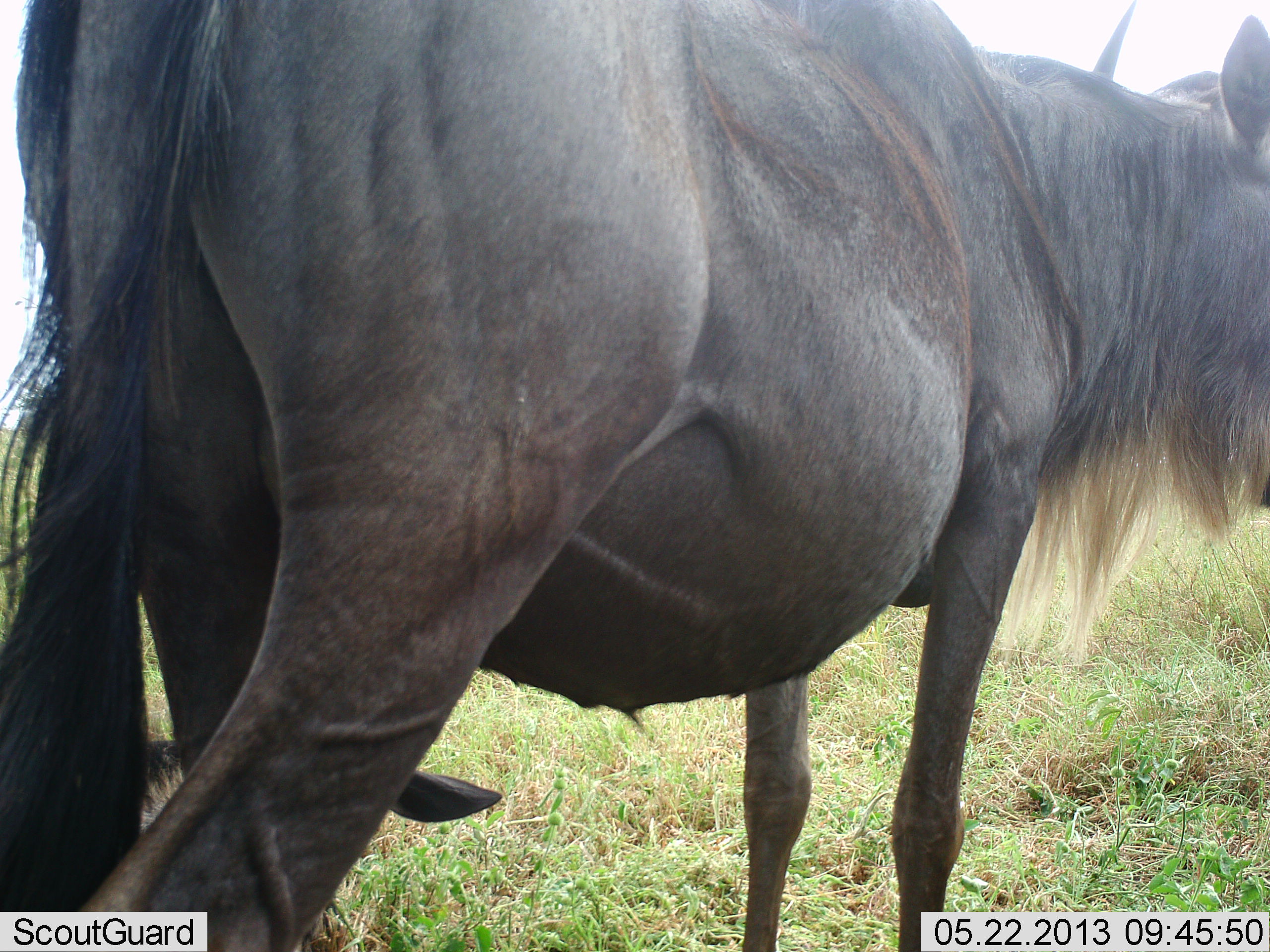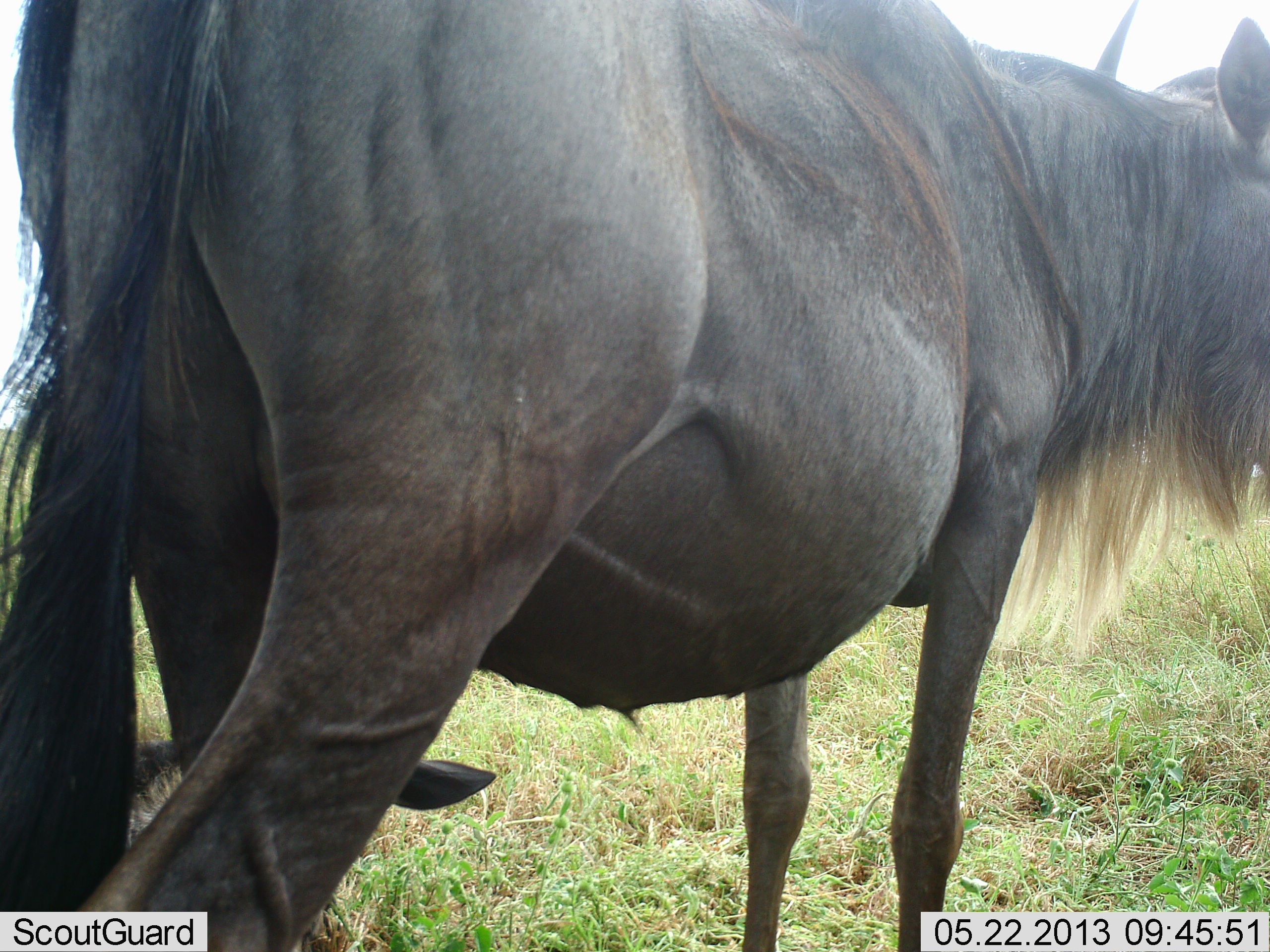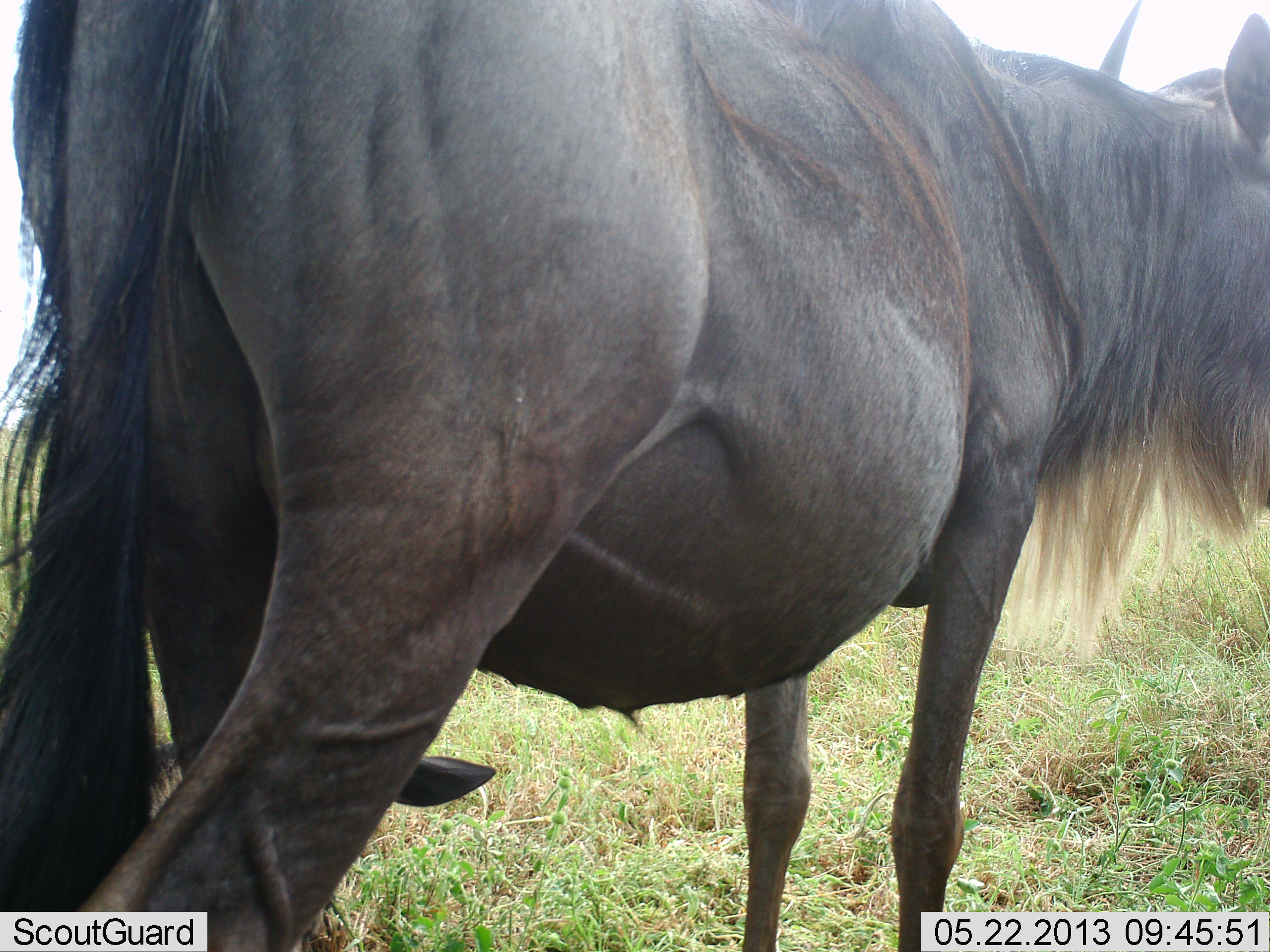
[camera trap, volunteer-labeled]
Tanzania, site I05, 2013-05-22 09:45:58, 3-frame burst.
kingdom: Animalia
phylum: Chordata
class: Mammalia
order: Artiodactyla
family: Bovidae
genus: Connochaetes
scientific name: Connochaetes taurinus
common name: blue wildebeest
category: wildebeest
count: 2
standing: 92%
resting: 44%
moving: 0%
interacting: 0%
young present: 12%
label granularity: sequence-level